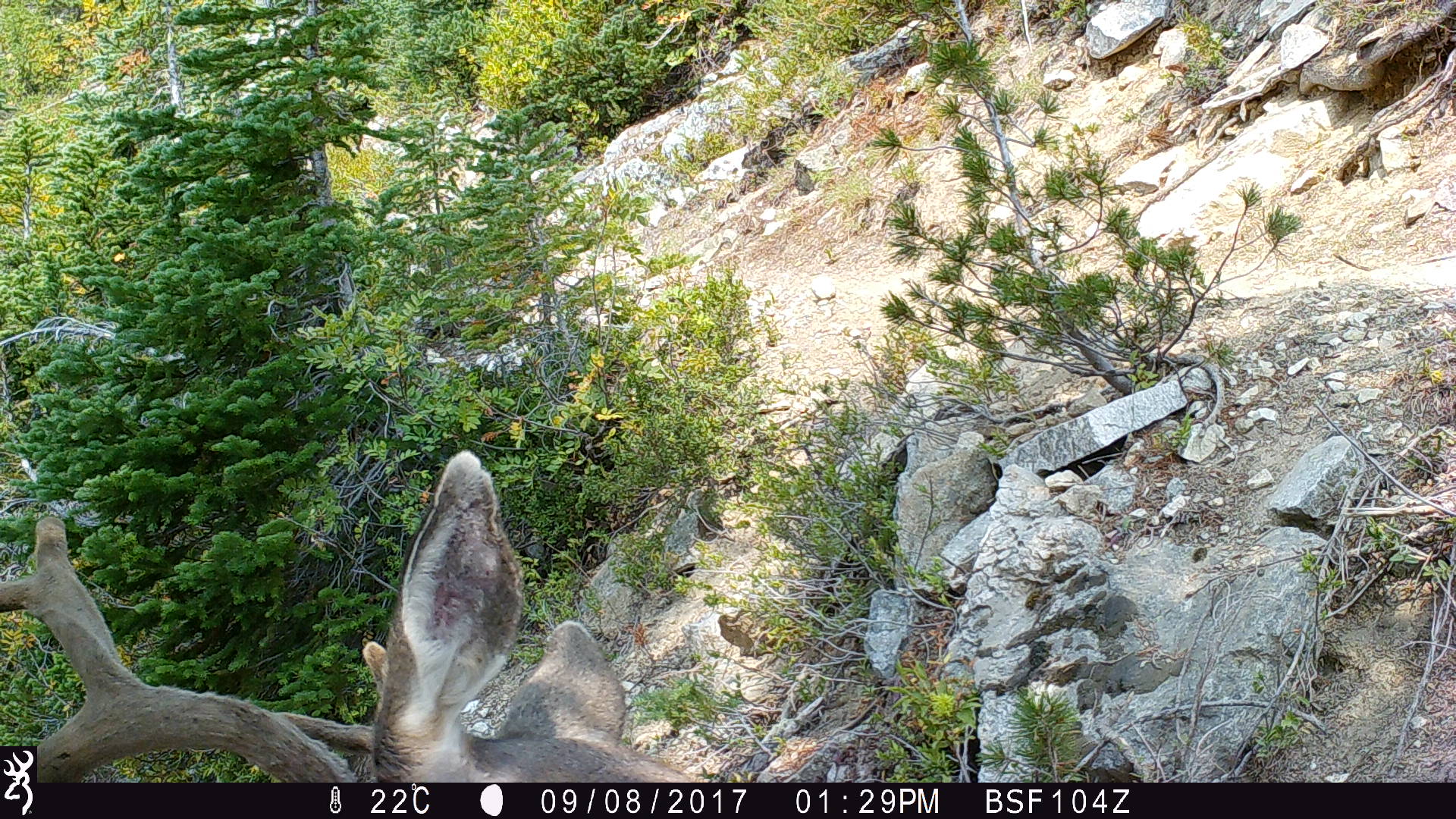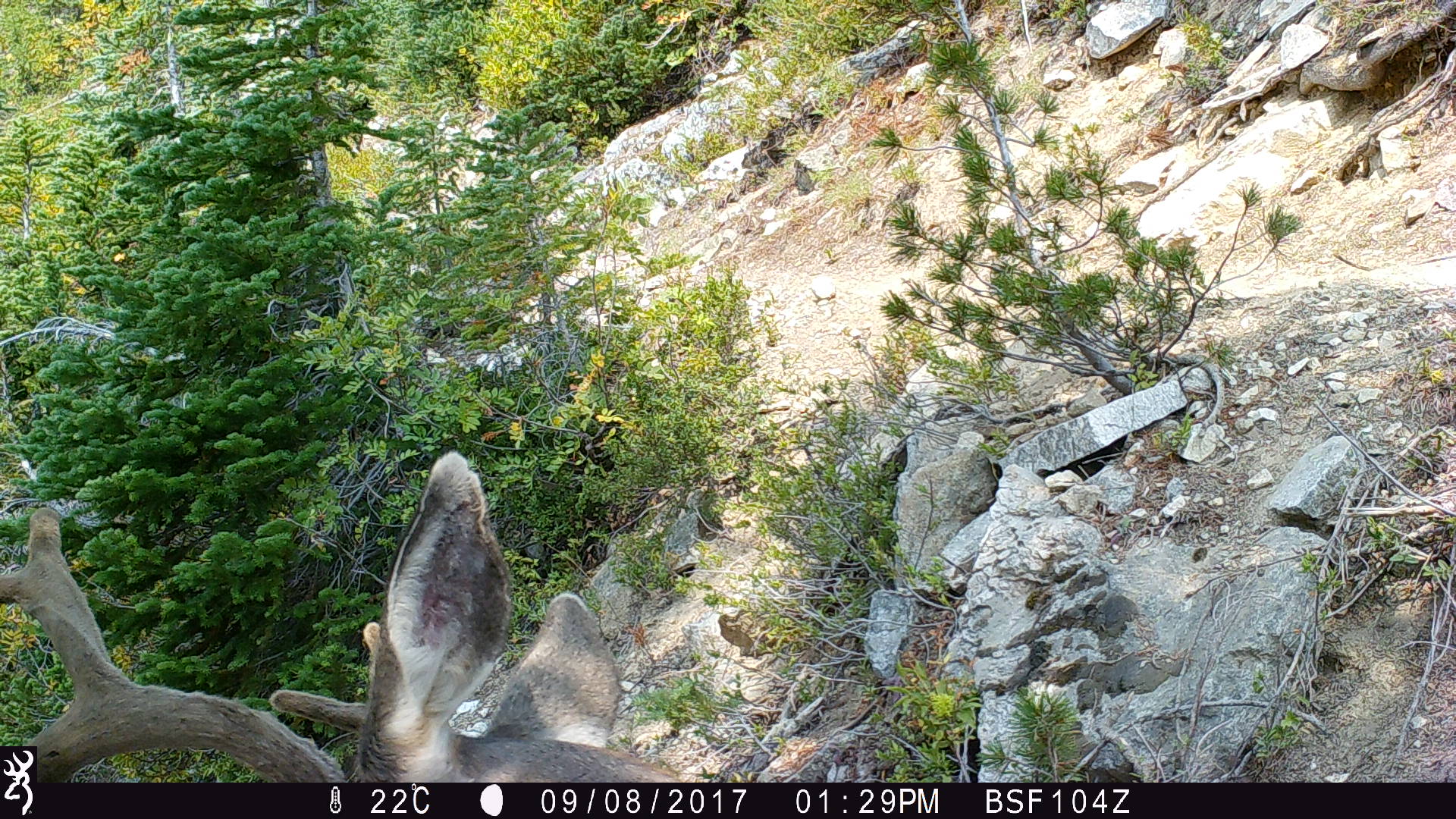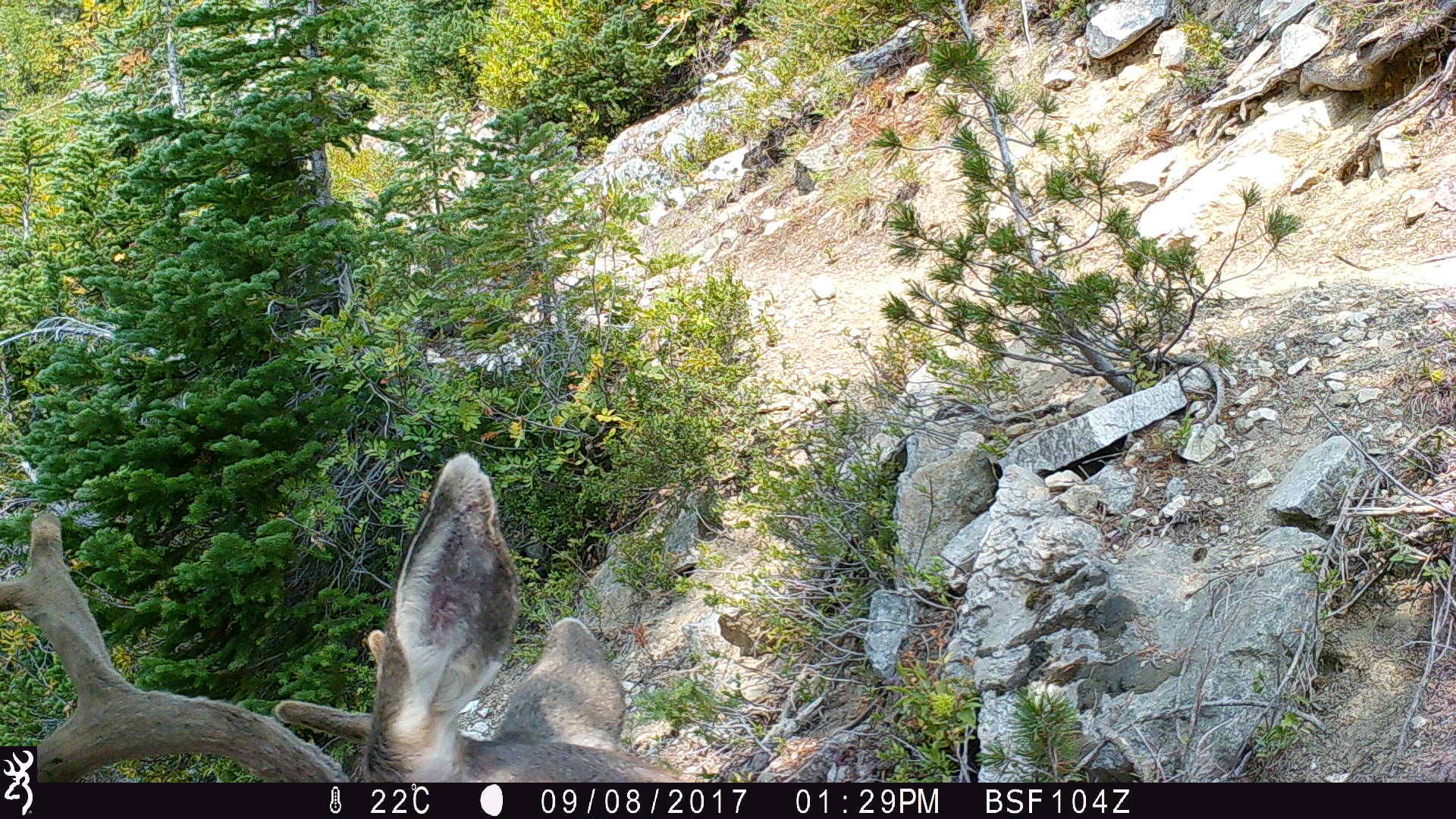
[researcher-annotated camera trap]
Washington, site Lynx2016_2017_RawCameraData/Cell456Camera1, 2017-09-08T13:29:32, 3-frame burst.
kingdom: Animalia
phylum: Chordata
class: Mammalia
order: Artiodactyla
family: Cervidae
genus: Odocoileus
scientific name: Odocoileus hemionus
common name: mule deer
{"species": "Odocoileus hemionus (mule deer)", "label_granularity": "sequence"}